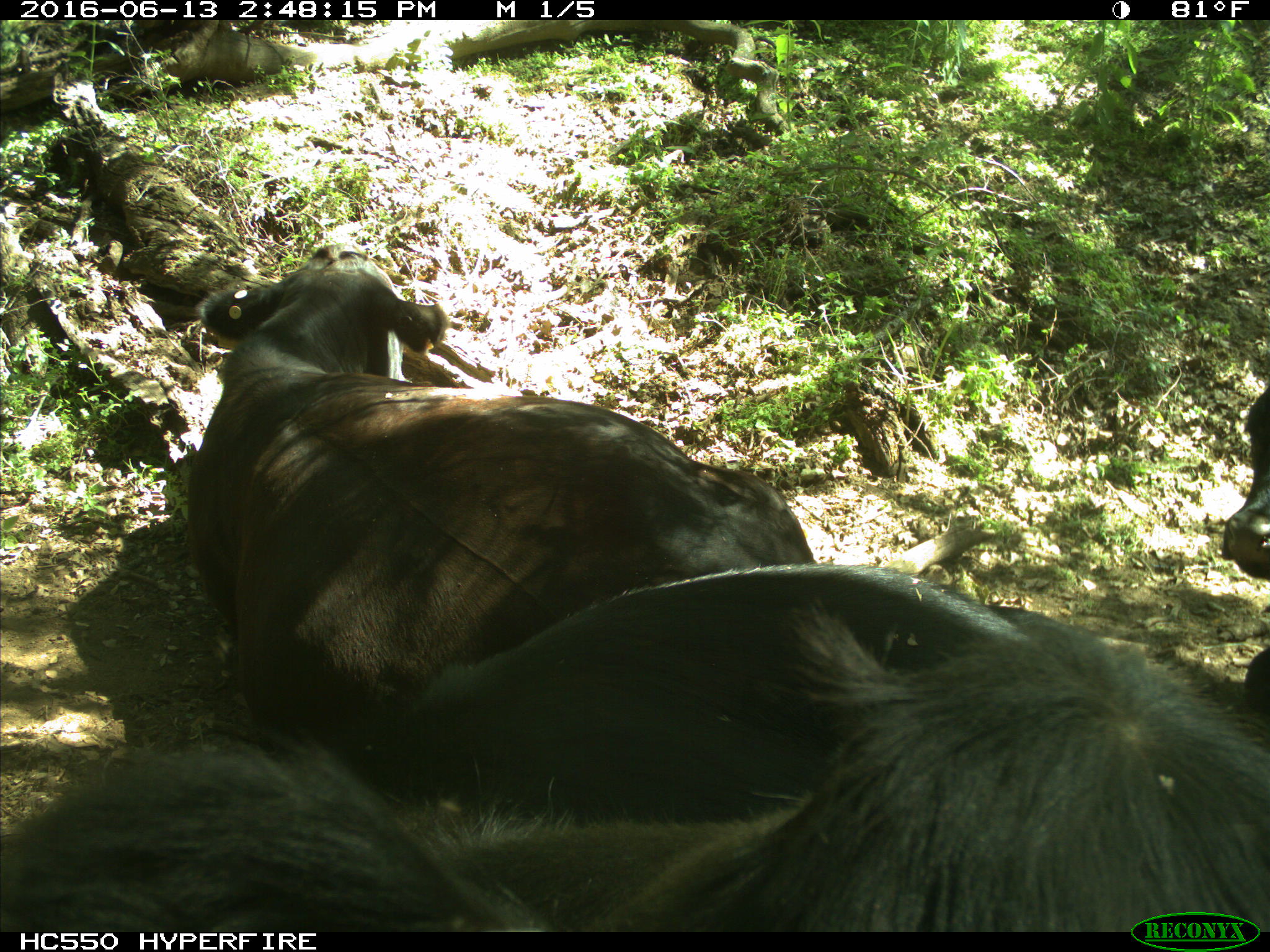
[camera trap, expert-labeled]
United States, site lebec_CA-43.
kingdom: Animalia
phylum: Chordata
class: Mammalia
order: Artiodactyla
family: Bovidae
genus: Bos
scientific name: Bos taurus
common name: domestic cow